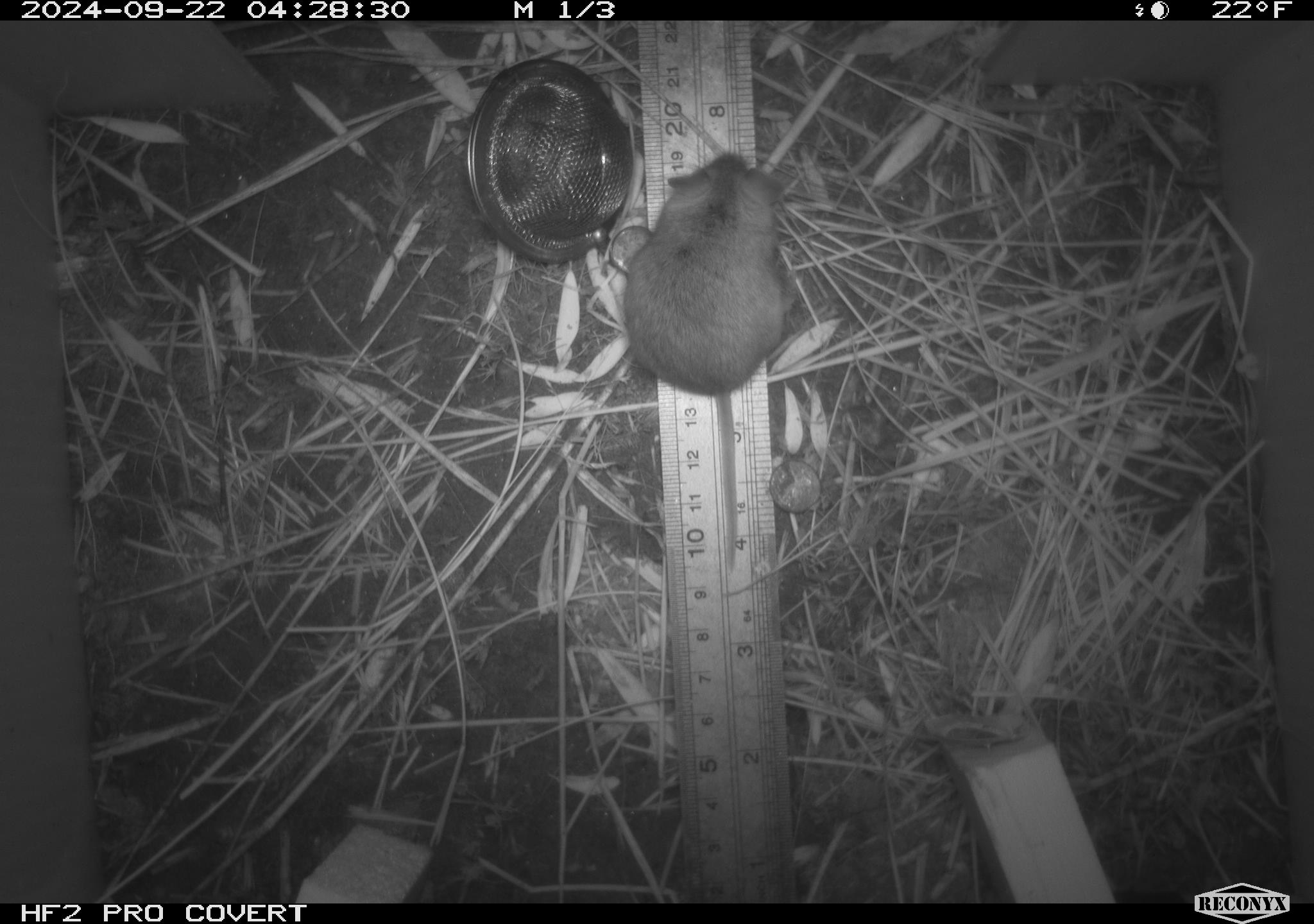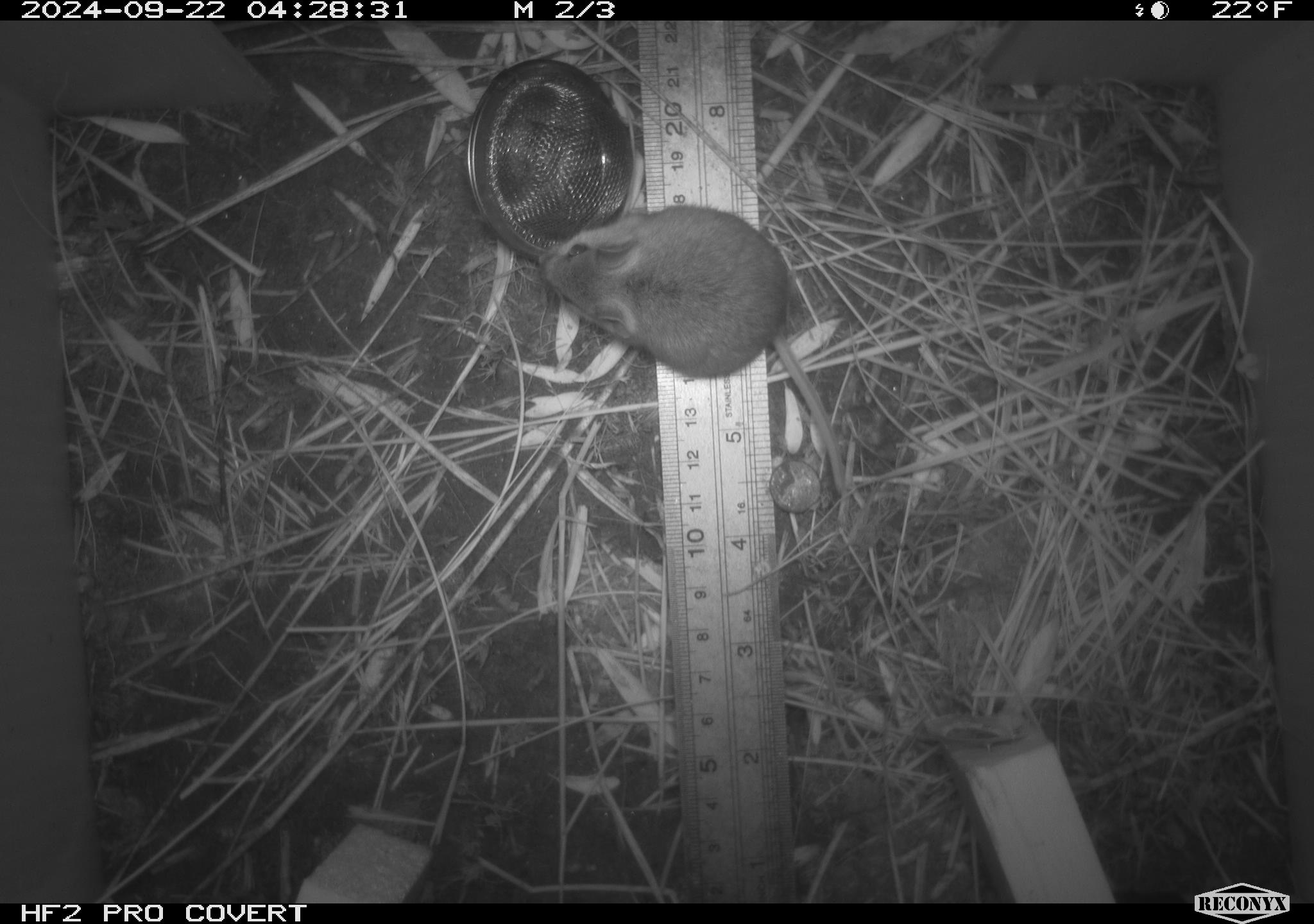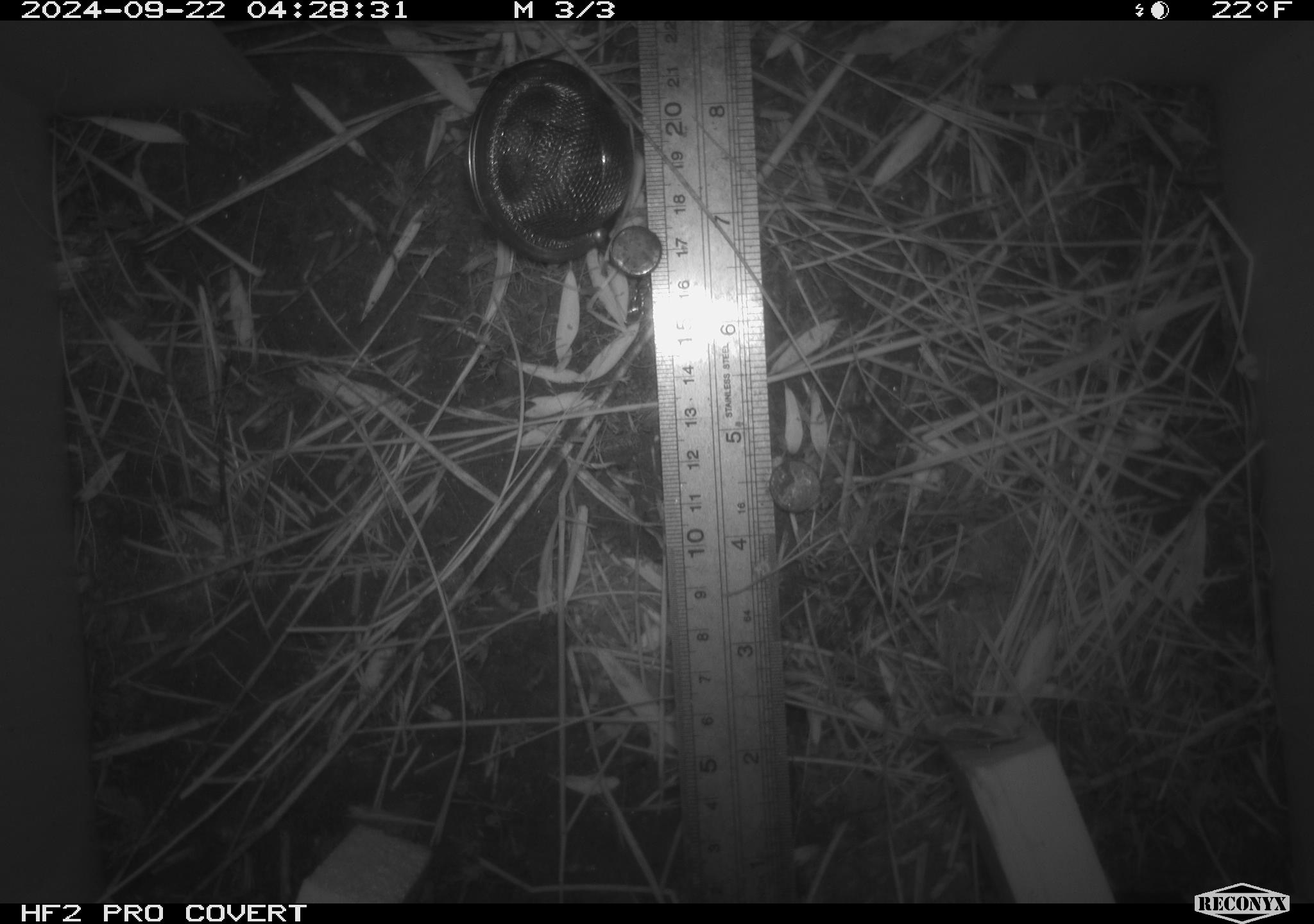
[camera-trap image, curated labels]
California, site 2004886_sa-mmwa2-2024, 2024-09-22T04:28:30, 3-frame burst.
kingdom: Animalia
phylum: Chordata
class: Mammalia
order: Rodentia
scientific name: Rodentia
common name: mouse species